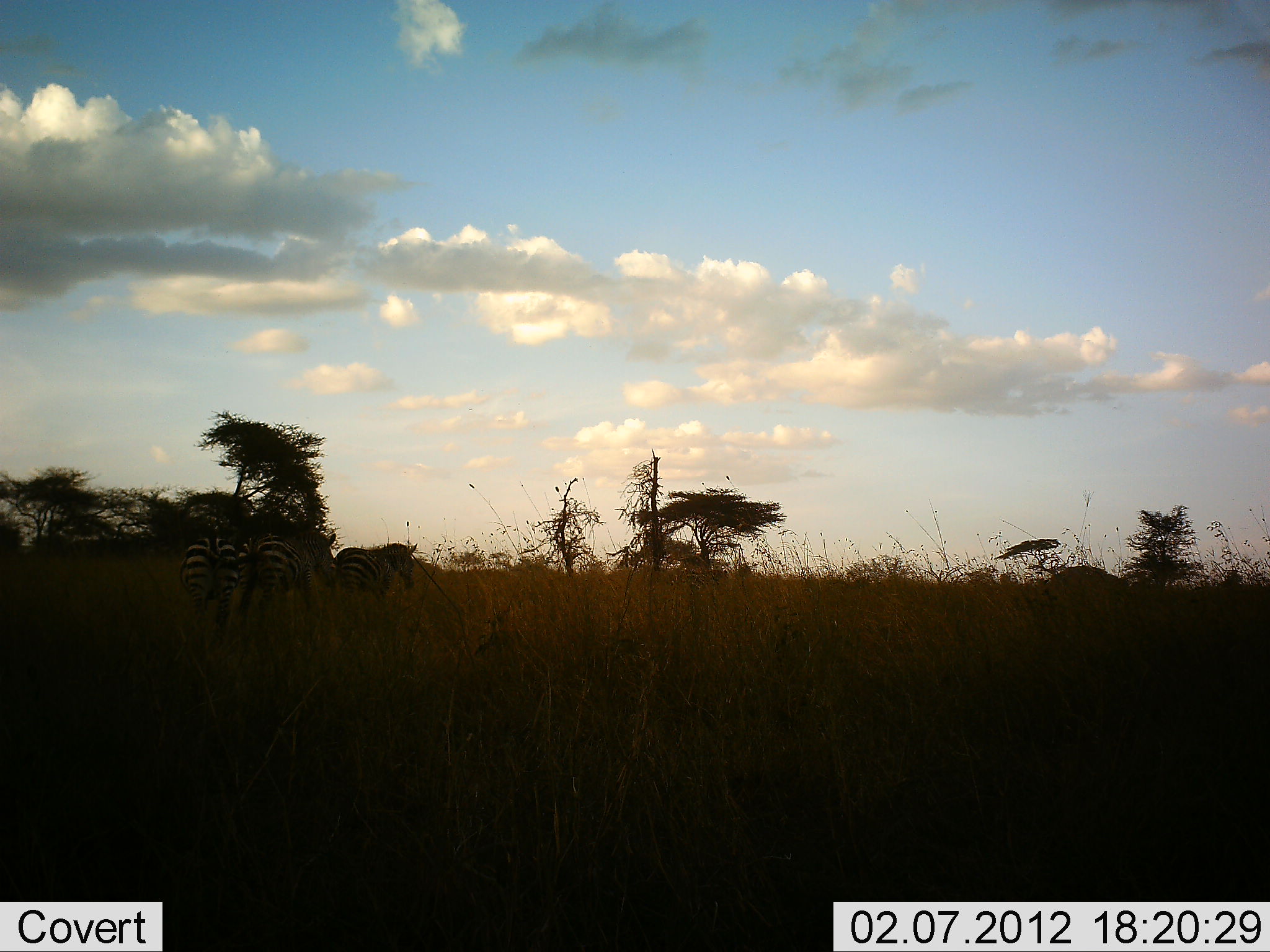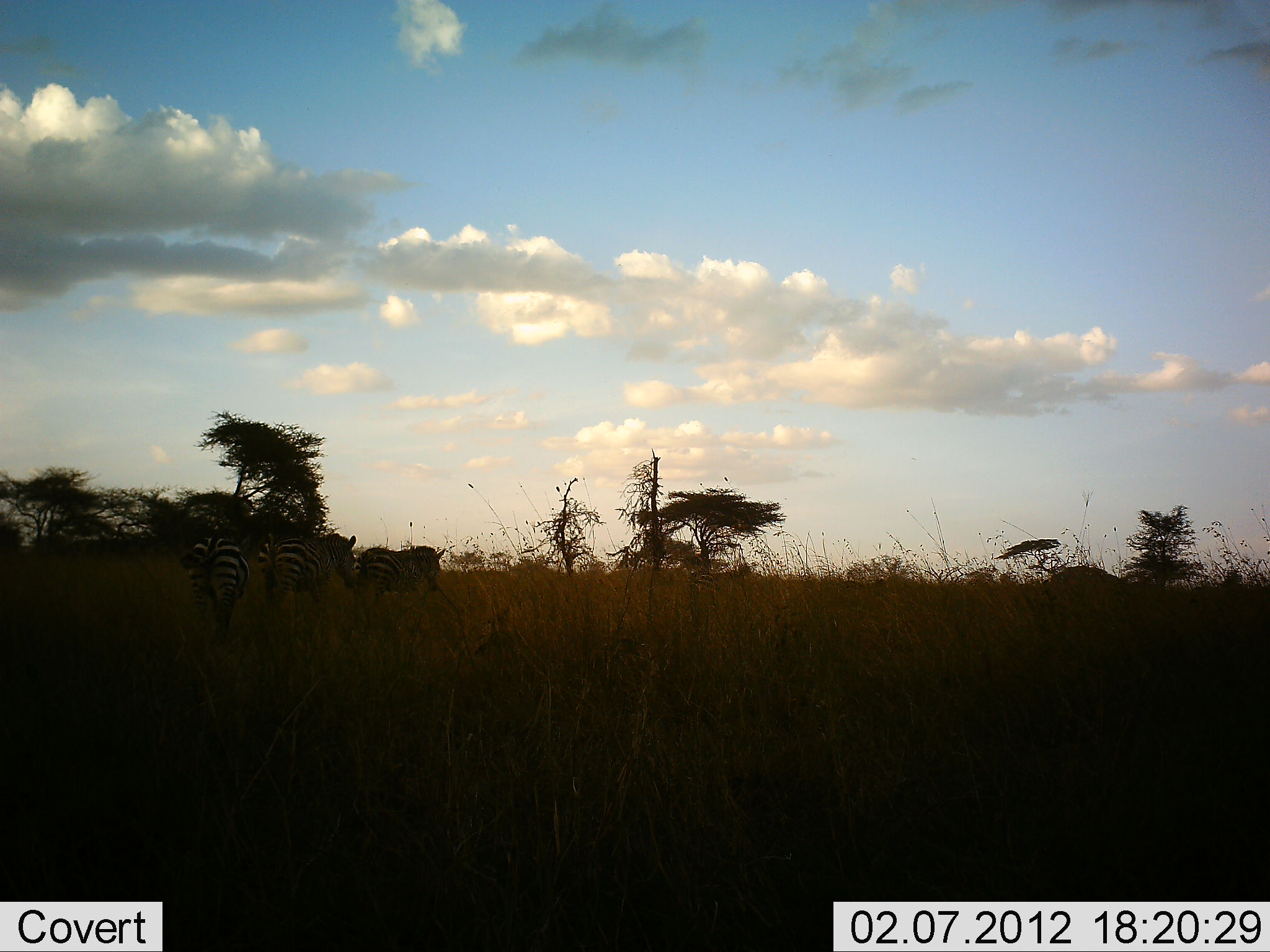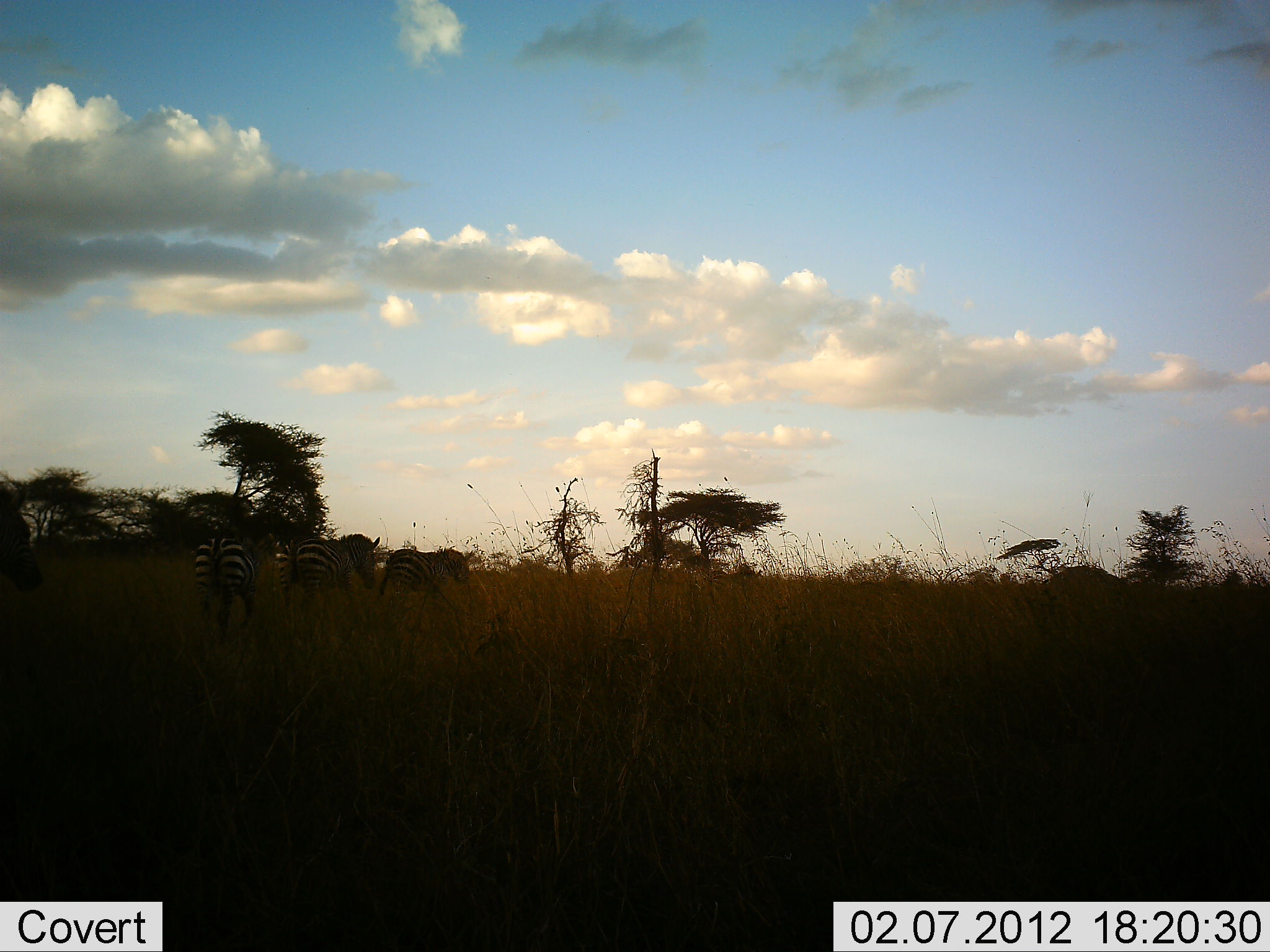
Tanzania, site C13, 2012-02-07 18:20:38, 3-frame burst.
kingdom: Animalia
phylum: Chordata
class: Mammalia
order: Perissodactyla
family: Equidae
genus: Equus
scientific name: Equus quagga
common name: plains zebra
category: zebra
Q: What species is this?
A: Zebra (plains zebra) (Equus quagga).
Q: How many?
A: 4.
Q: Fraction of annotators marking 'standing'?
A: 7%.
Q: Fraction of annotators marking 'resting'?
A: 0%.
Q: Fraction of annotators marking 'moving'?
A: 100%.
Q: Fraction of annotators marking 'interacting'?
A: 0%.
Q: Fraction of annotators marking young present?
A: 0%.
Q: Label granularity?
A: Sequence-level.